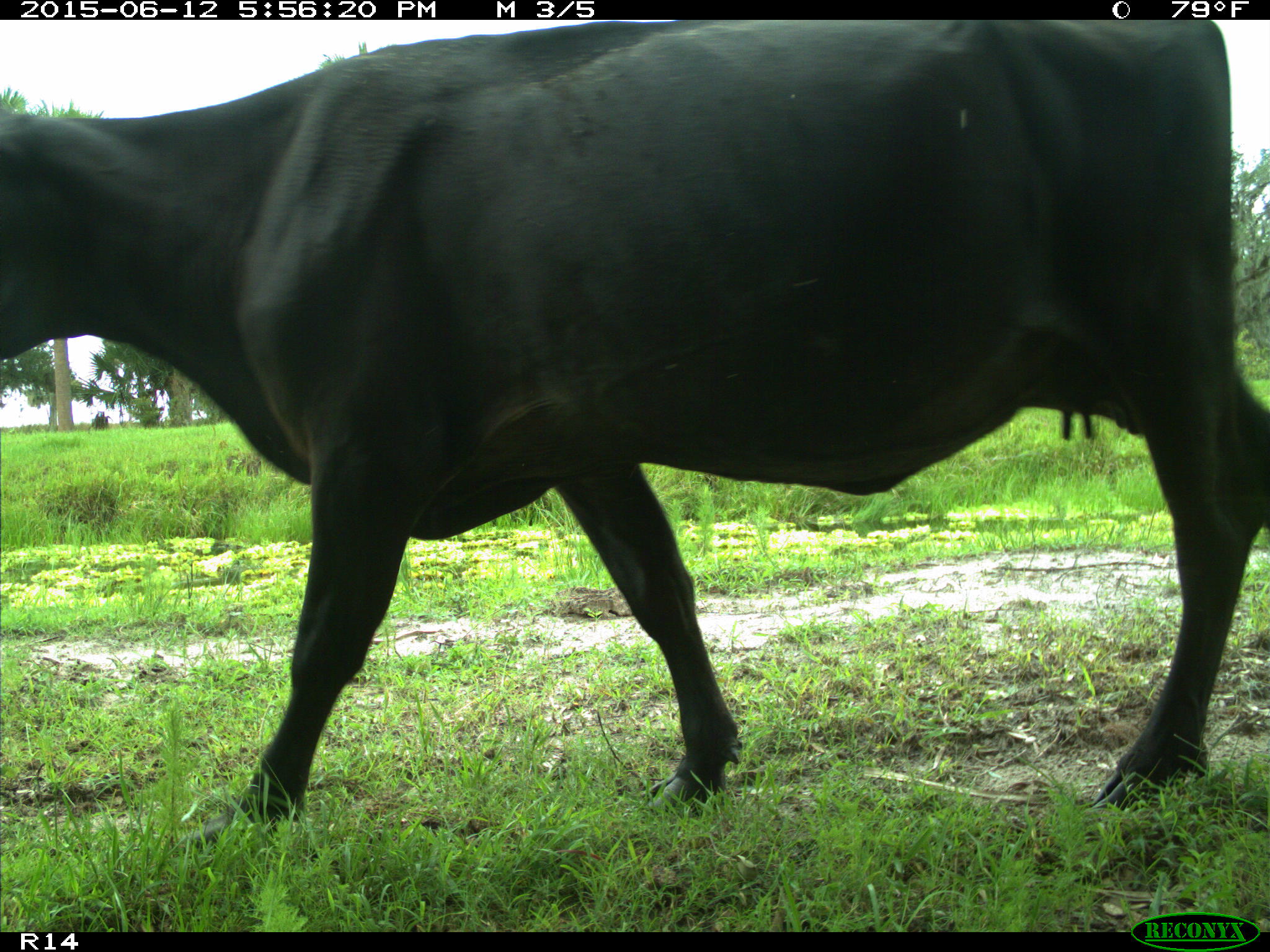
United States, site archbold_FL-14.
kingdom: Animalia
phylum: Chordata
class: Mammalia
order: Artiodactyla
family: Bovidae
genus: Bos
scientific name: Bos taurus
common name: domestic cow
Bos taurus (domestic cow).